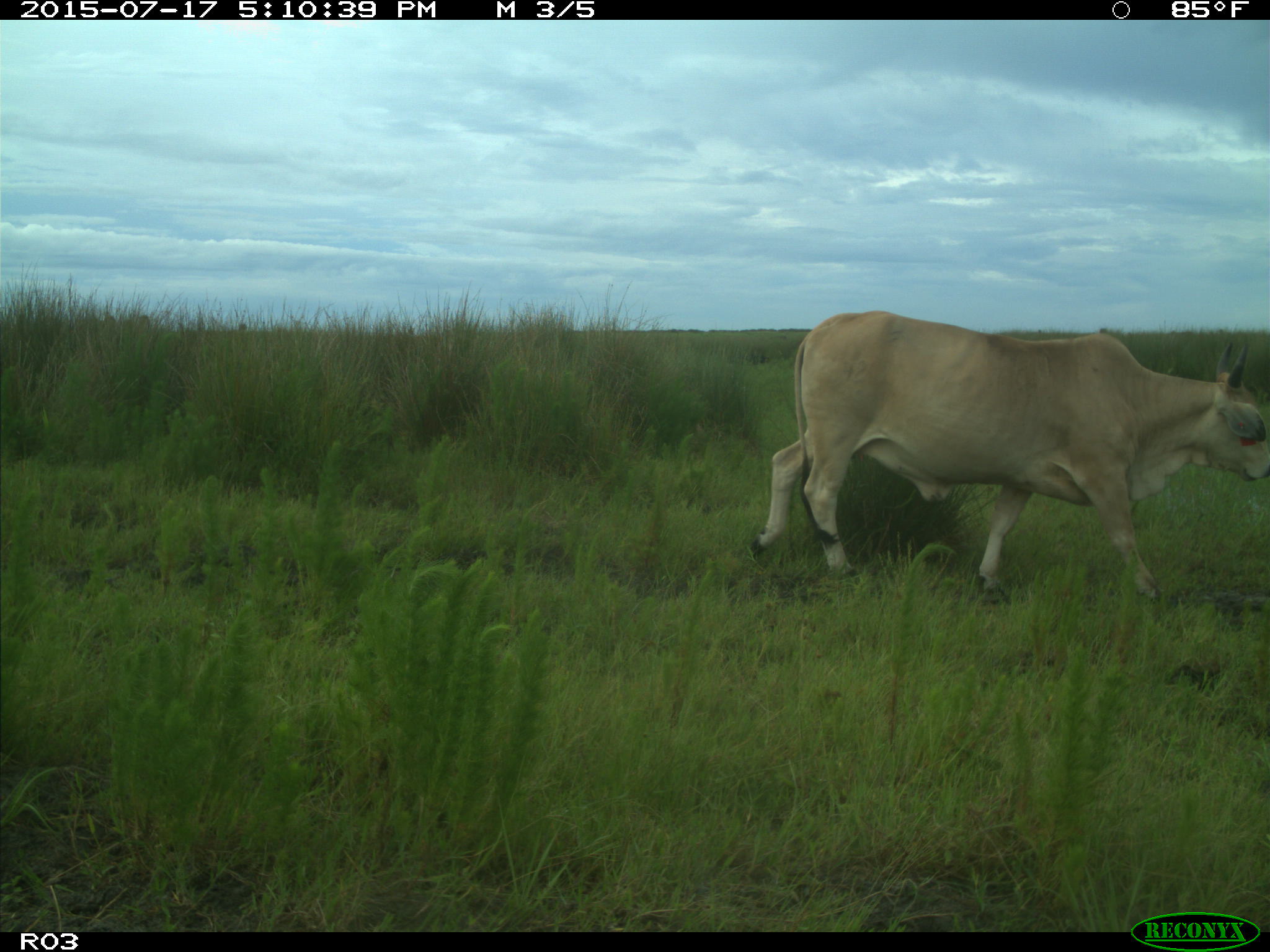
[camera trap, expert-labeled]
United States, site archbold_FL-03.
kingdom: Animalia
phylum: Chordata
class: Mammalia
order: Artiodactyla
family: Bovidae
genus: Bos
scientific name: Bos taurus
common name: domestic cow